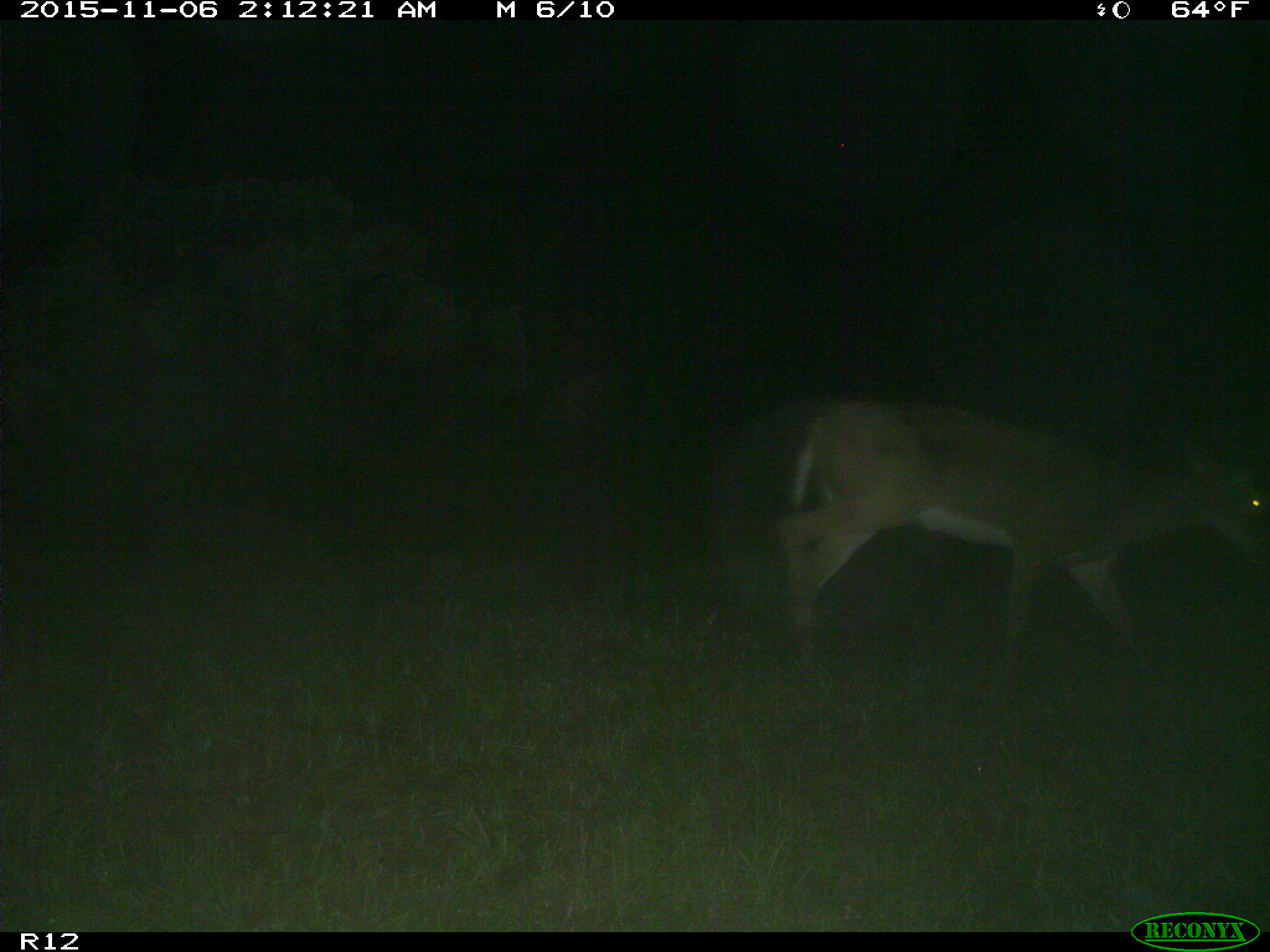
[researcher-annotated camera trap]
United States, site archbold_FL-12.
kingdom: Animalia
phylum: Chordata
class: Mammalia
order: Artiodactyla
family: Cervidae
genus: Odocoileus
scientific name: Odocoileus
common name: deer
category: unidentified deer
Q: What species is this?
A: Unidentified deer (deer) (Odocoileus).